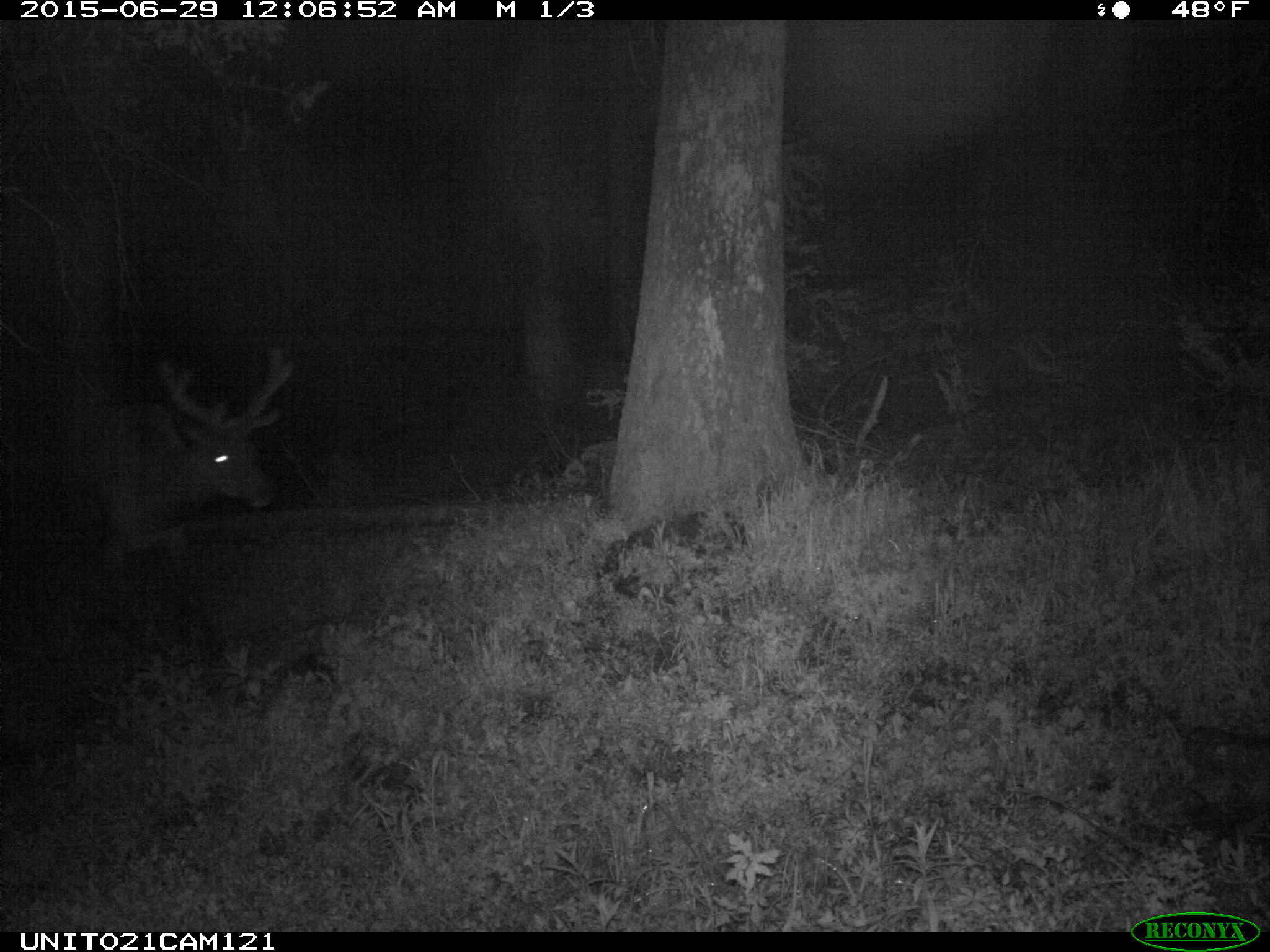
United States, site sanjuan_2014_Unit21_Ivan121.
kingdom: Animalia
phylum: Chordata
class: Mammalia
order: Artiodactyla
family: Cervidae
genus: Cervus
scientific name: Cervus elaphus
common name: red deer